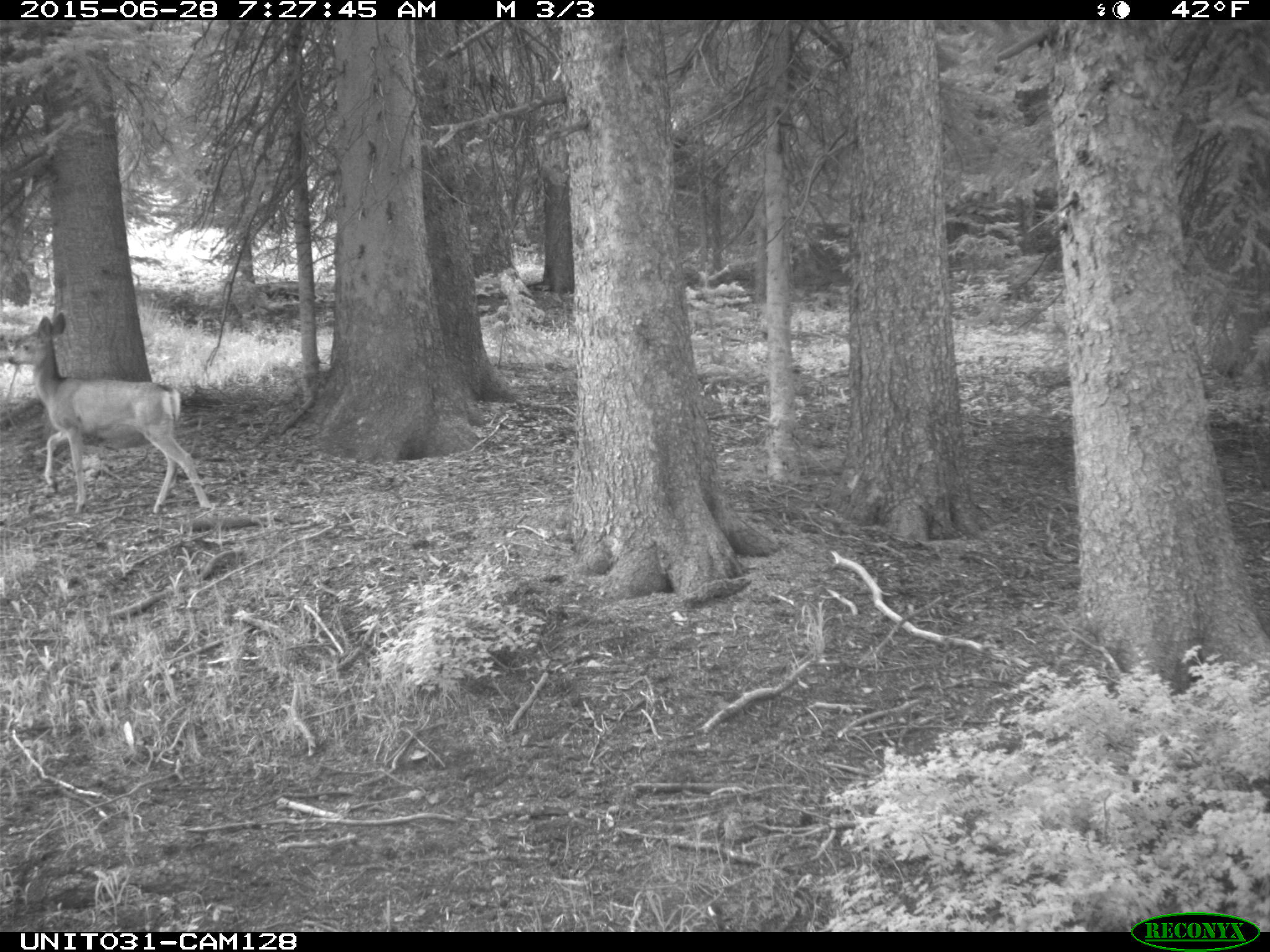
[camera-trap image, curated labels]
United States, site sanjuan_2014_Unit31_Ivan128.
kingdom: Animalia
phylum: Chordata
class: Mammalia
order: Artiodactyla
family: Cervidae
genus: Odocoileus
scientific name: Odocoileus hemionus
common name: mule deer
Odocoileus hemionus (mule deer).